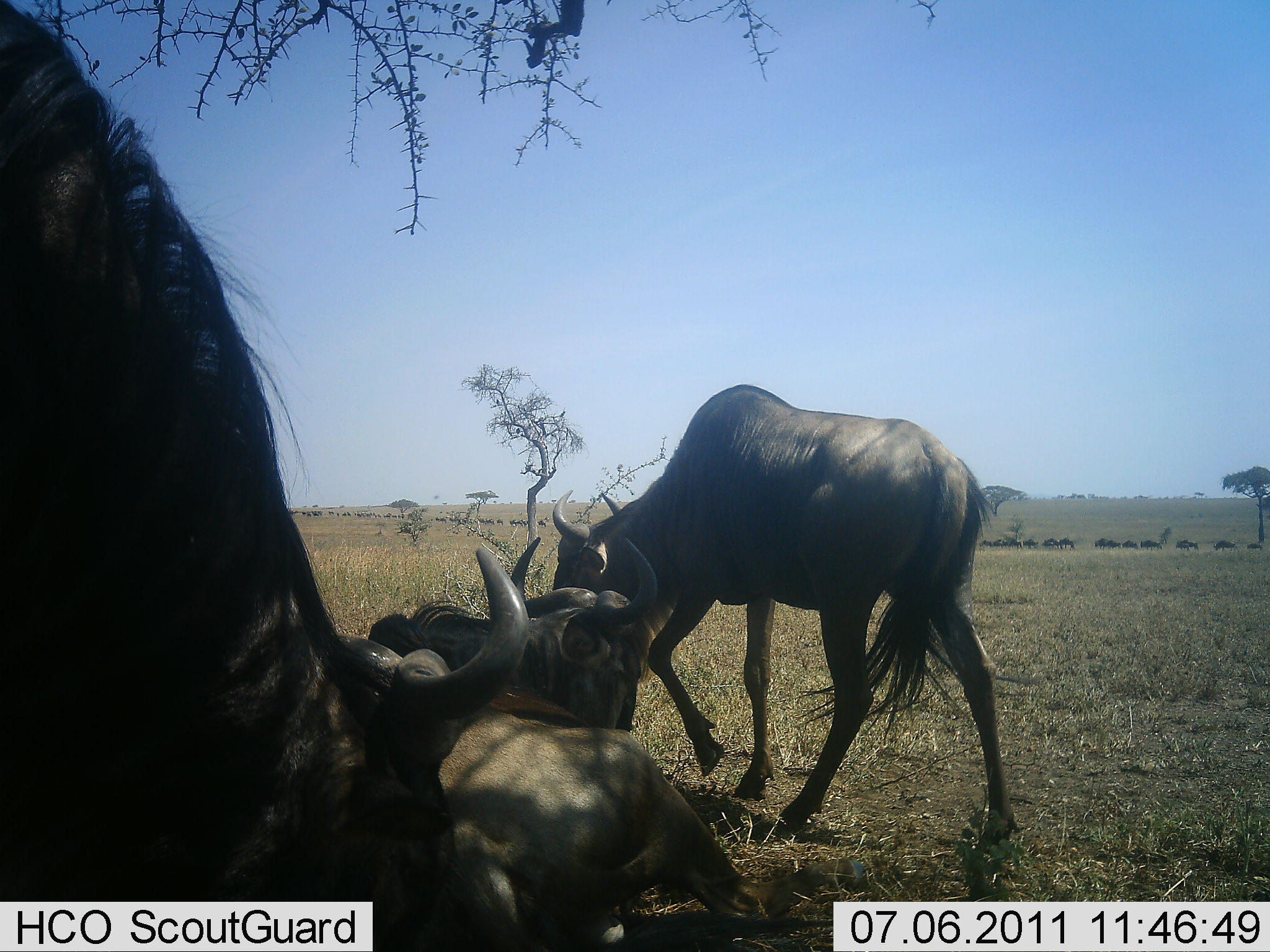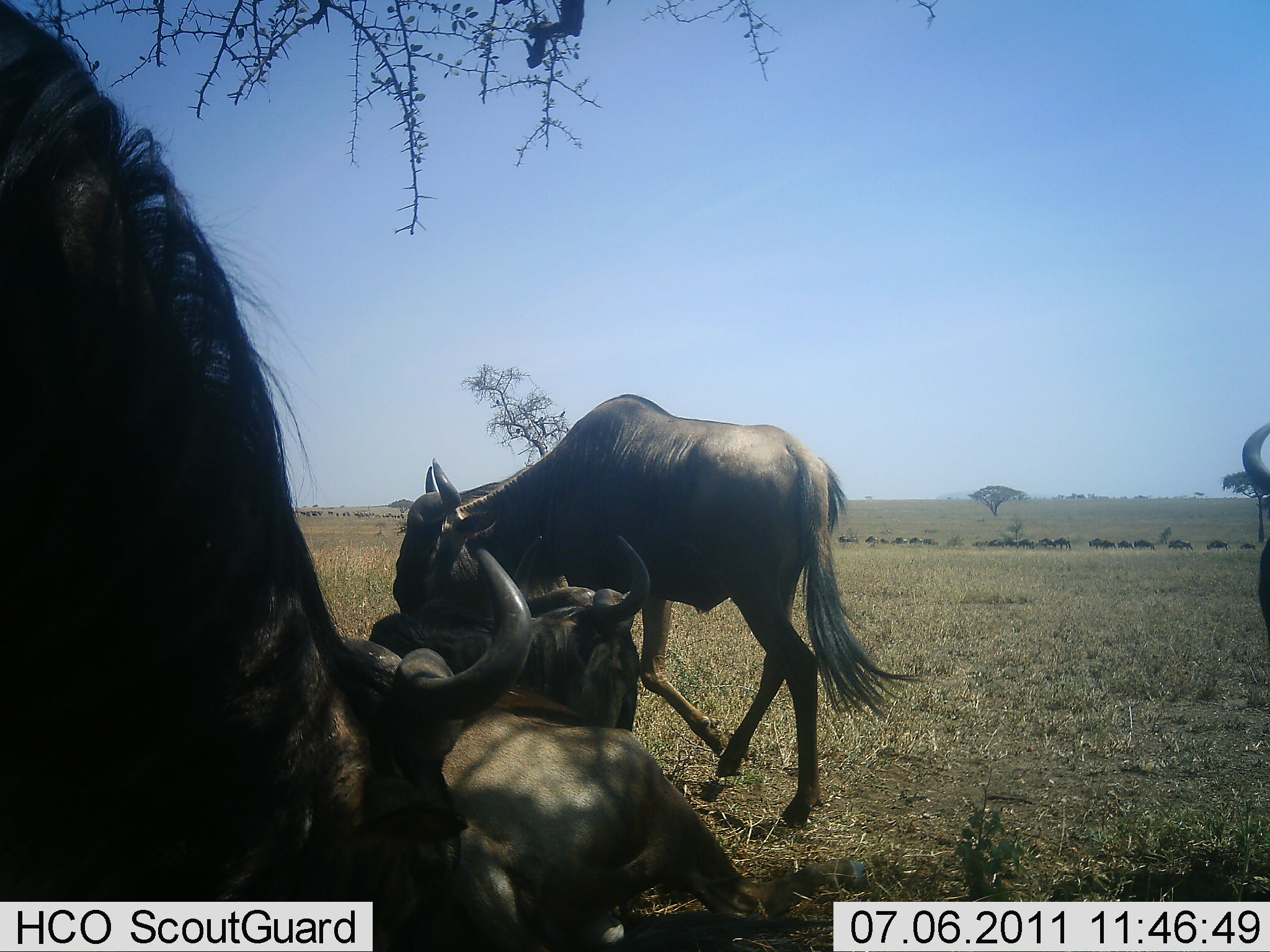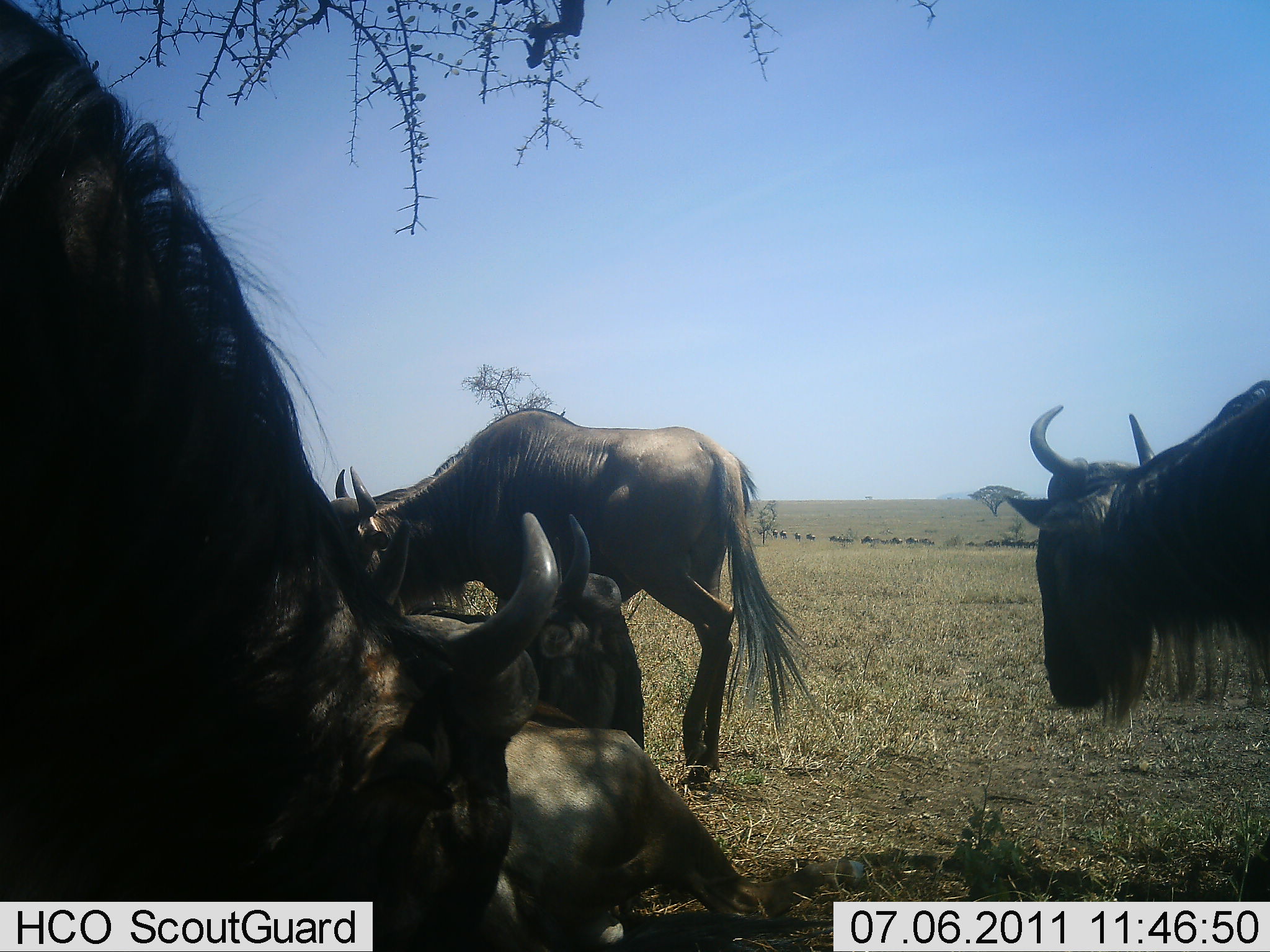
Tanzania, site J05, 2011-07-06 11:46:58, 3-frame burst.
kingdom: Animalia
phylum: Chordata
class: Mammalia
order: Artiodactyla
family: Bovidae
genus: Connochaetes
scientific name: Connochaetes taurinus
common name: blue wildebeest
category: wildebeest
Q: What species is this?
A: Wildebeest (blue wildebeest) (Connochaetes taurinus).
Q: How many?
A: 5.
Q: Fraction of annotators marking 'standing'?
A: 50%.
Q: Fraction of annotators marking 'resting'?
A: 83%.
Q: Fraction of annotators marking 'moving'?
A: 75%.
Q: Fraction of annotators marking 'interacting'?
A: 8%.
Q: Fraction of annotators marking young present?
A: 0%.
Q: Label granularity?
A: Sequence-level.